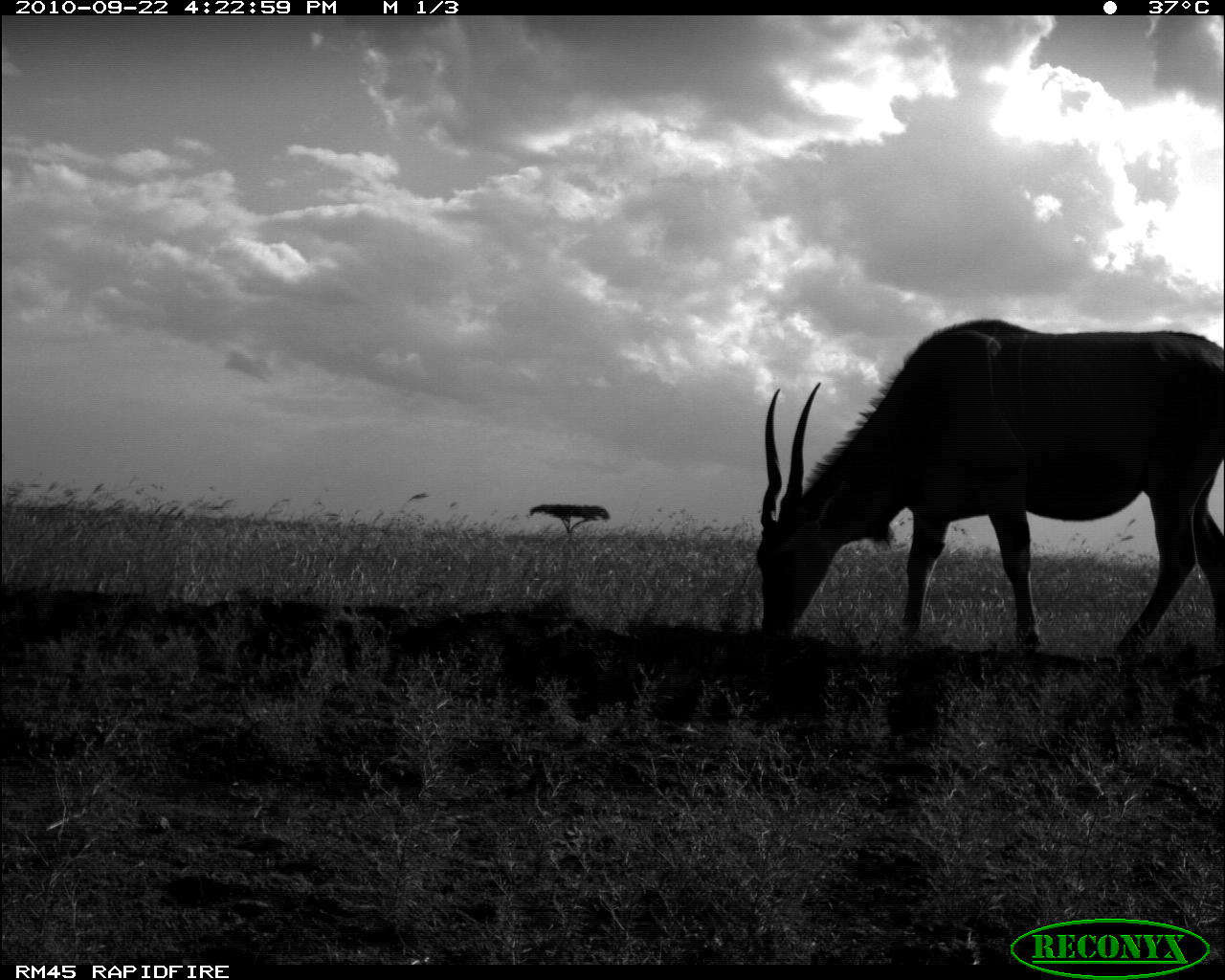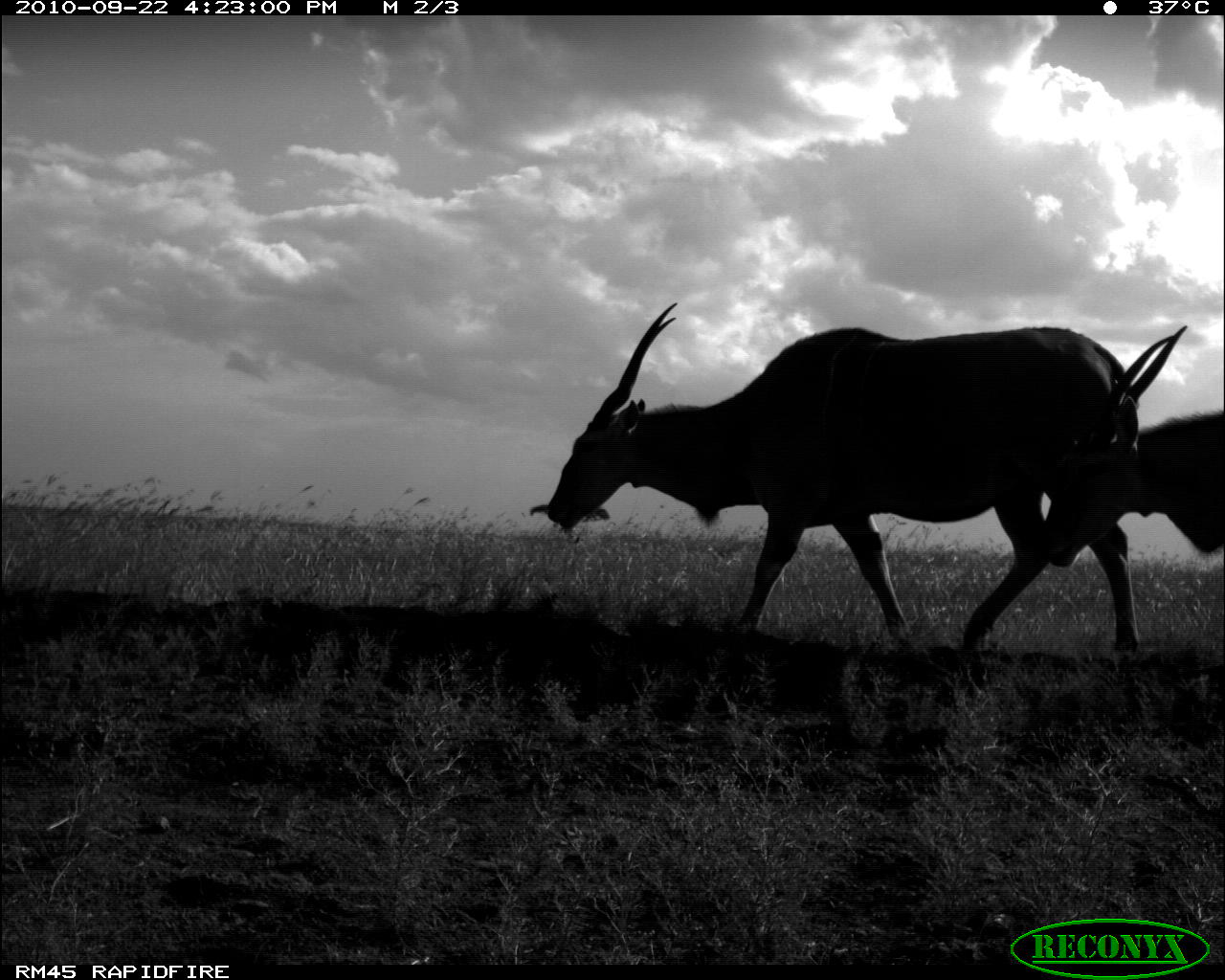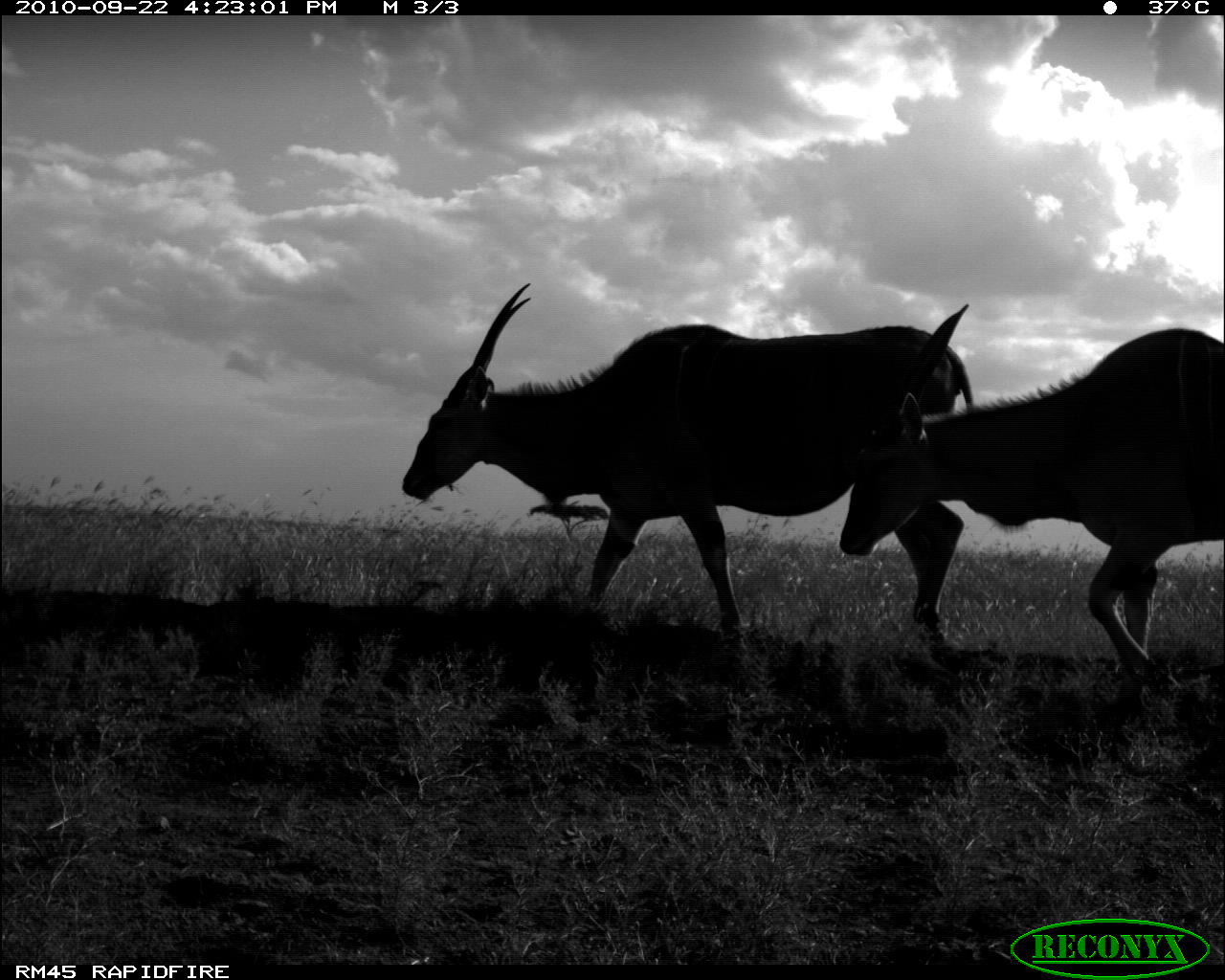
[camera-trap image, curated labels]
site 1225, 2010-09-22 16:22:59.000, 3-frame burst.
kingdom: Animalia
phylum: Chordata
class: Mammalia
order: Artiodactyla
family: Bovidae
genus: Tragelaphus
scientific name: Tragelaphus oryx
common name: eland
Tragelaphus oryx (eland), count 1.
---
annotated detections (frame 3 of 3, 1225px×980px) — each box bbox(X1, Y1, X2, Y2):
tragelaphus oryx: bbox(400, 281, 973, 643); bbox(838, 300, 1224, 722)